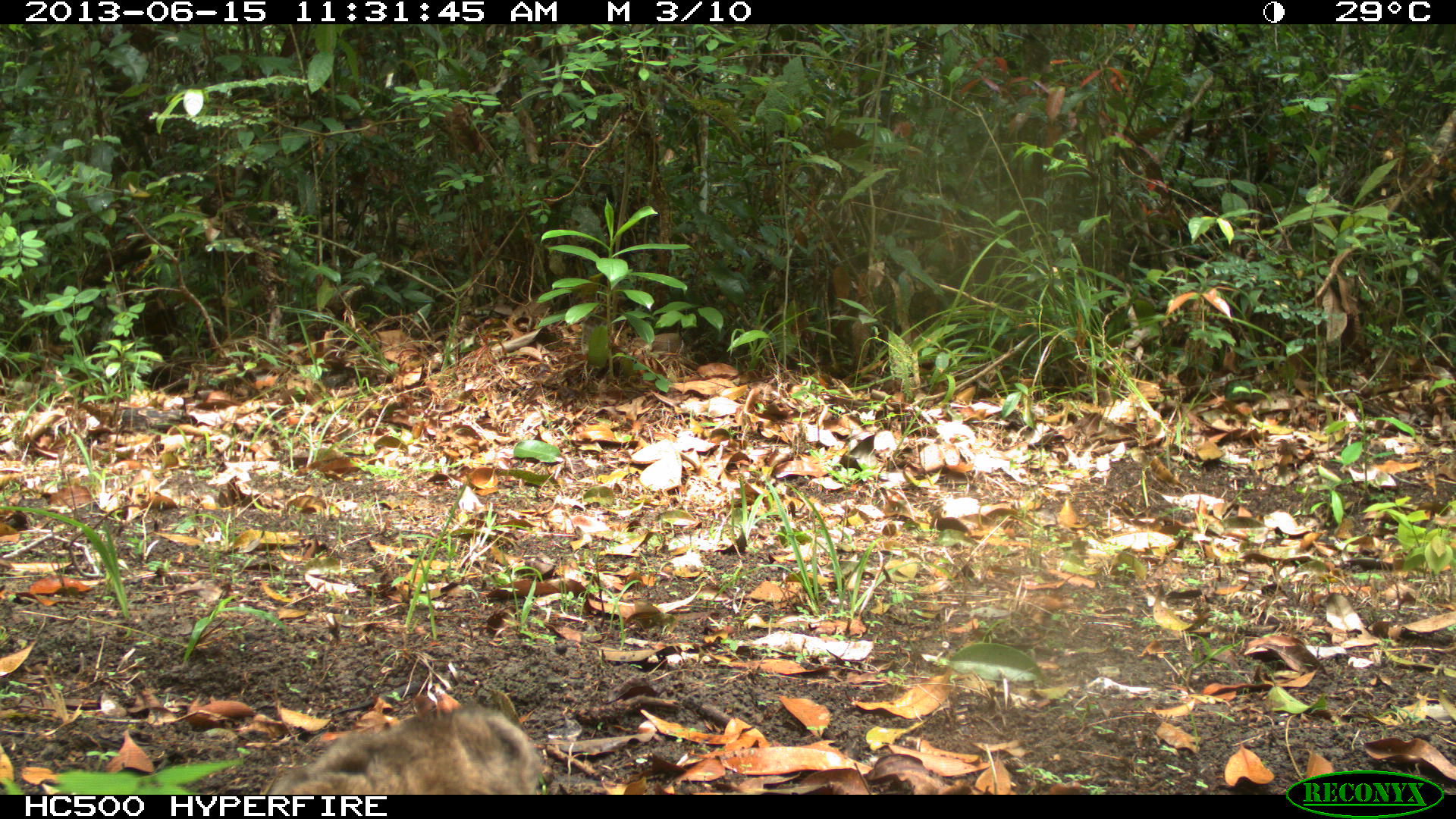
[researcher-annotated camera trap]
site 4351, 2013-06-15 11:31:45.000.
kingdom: Animalia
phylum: Chordata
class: Mammalia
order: Carnivora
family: Felidae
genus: Puma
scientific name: Puma concolor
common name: mountain lion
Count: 2.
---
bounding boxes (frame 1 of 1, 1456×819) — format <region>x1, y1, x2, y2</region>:
puma concolor: <region>265, 698, 546, 794</region>